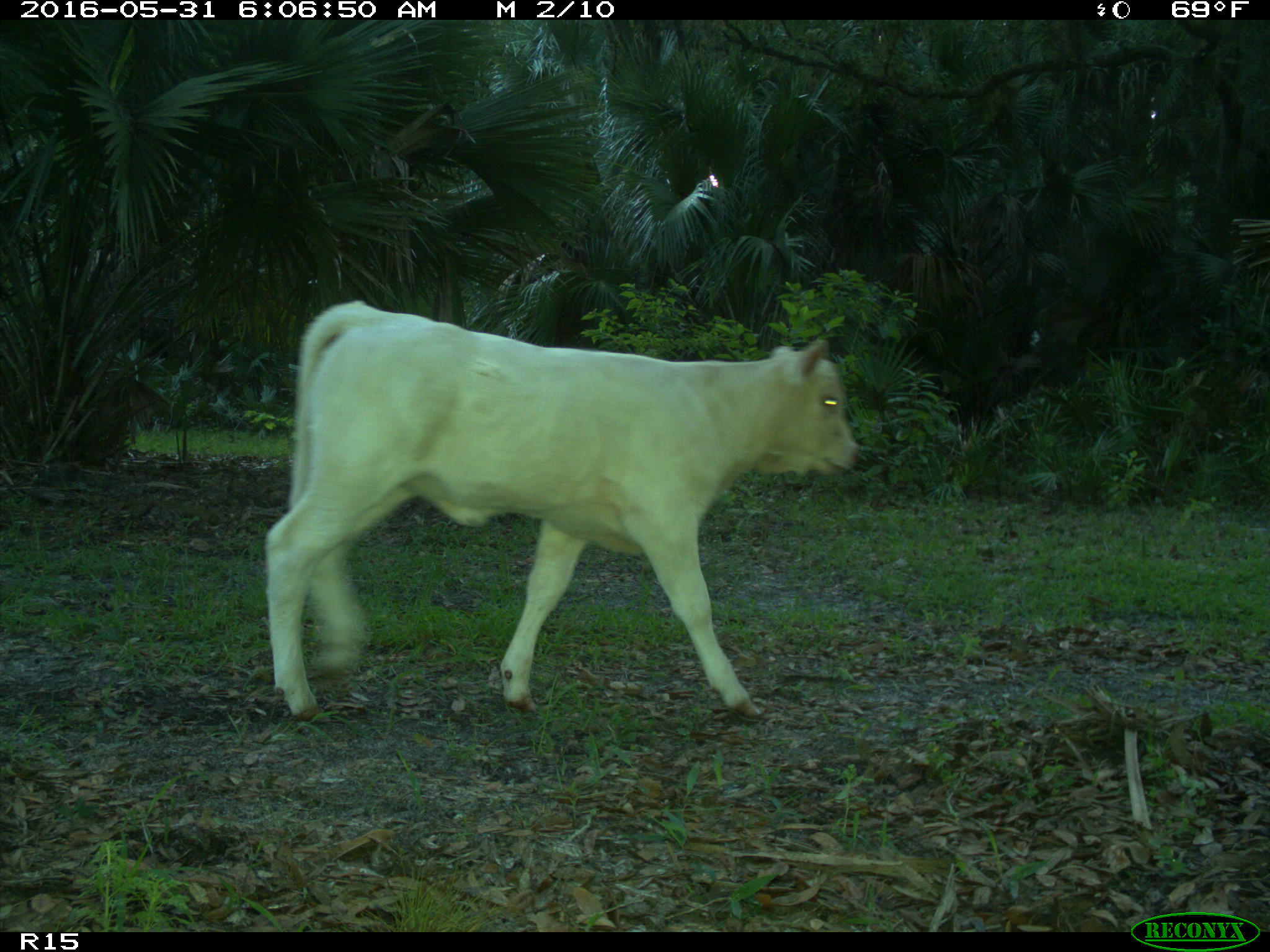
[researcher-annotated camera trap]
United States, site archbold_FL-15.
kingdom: Animalia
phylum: Chordata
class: Mammalia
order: Artiodactyla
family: Bovidae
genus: Bos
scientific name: Bos taurus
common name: domestic cow